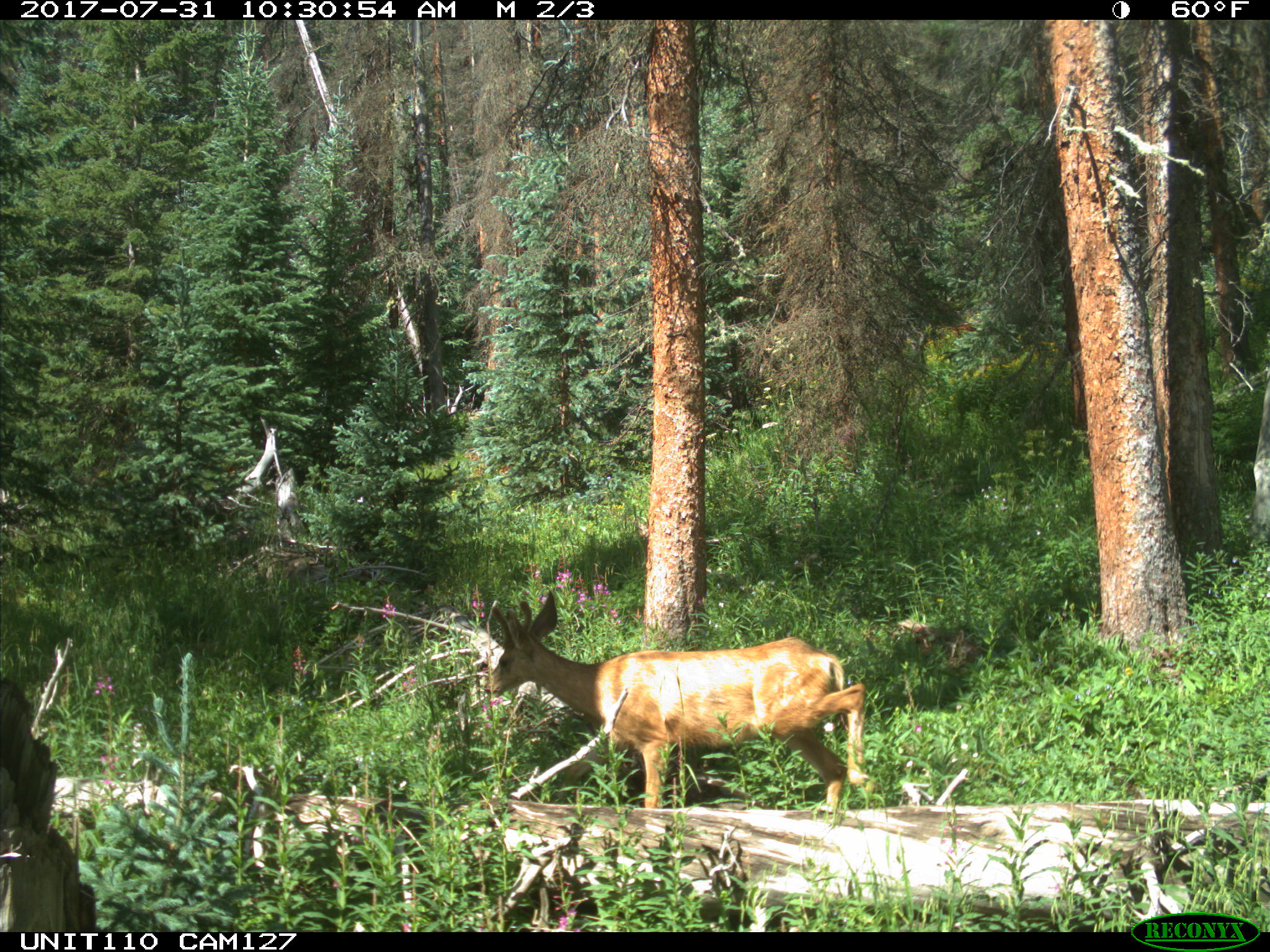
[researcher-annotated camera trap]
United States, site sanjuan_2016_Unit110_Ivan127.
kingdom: Animalia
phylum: Chordata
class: Mammalia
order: Artiodactyla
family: Cervidae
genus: Odocoileus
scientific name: Odocoileus hemionus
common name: mule deer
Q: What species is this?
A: Odocoileus hemionus (mule deer).